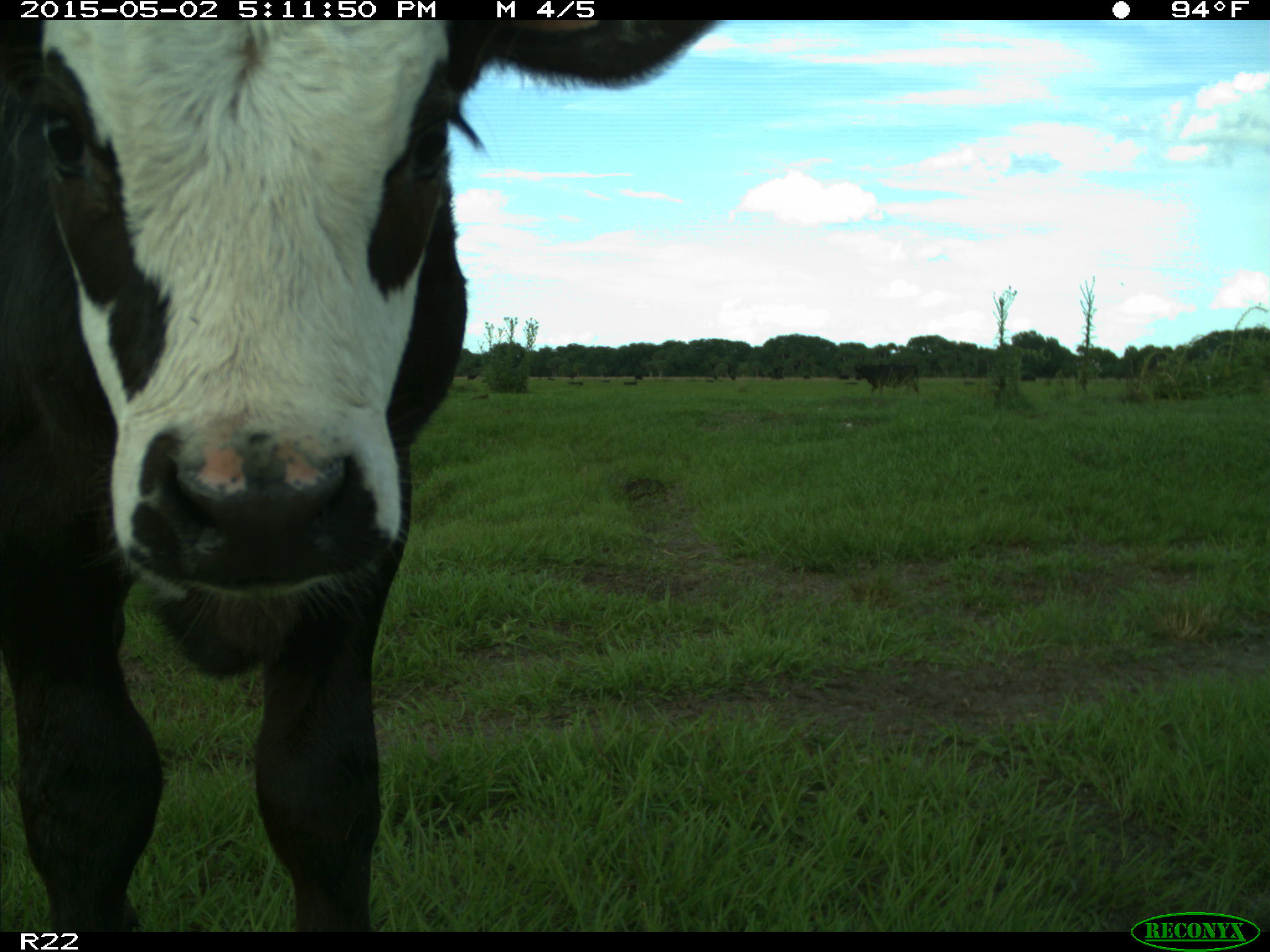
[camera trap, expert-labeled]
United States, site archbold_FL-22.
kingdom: Animalia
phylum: Chordata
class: Mammalia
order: Artiodactyla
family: Bovidae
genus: Bos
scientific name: Bos taurus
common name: domestic cow